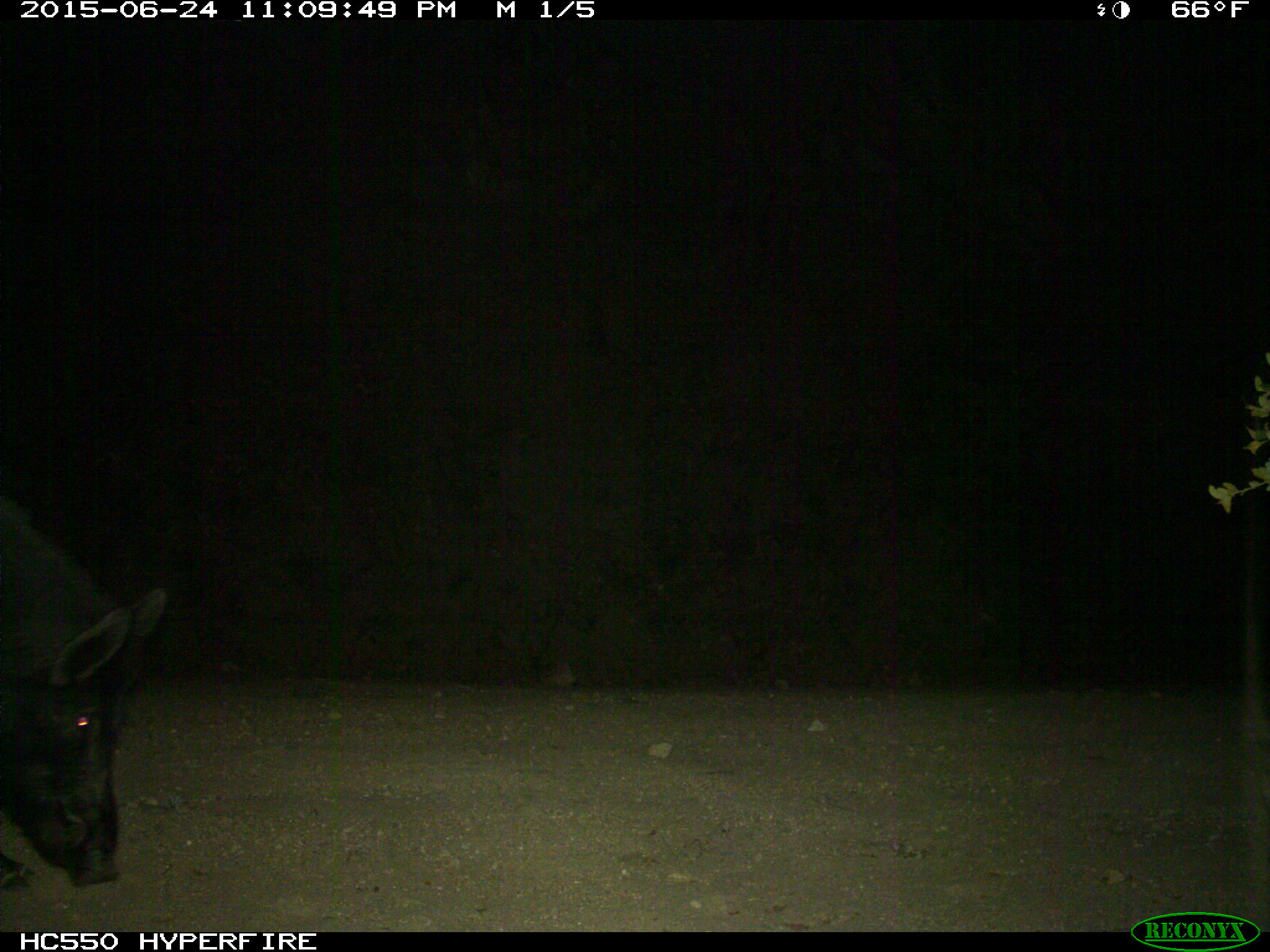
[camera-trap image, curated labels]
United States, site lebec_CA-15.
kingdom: Animalia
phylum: Chordata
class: Mammalia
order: Artiodactyla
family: Suidae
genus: Sus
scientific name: Sus scrofa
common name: wild boar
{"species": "Sus scrofa (wild boar)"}